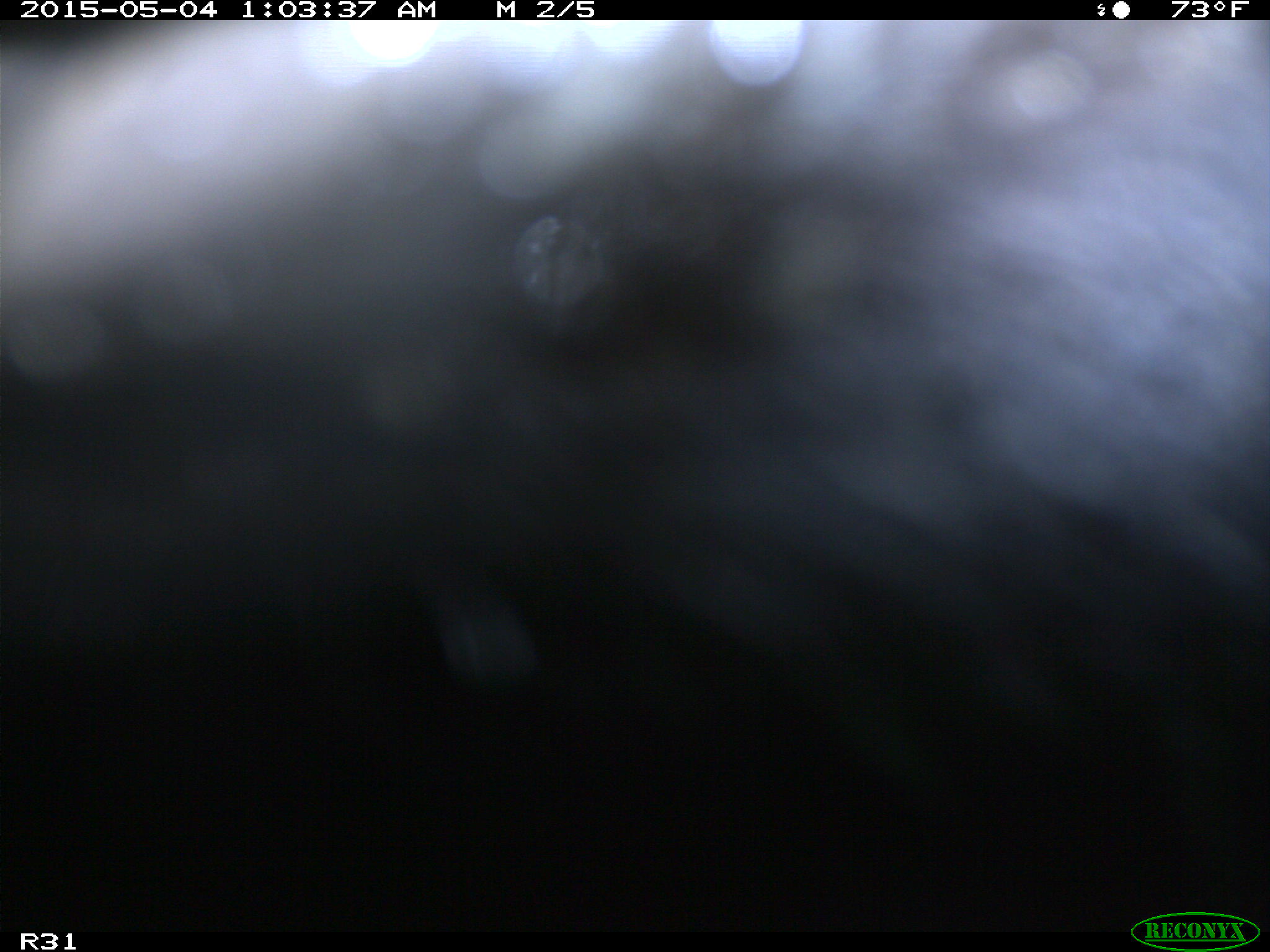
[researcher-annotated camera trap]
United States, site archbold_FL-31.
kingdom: Animalia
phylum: Chordata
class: Mammalia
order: Artiodactyla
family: Bovidae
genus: Bos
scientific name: Bos taurus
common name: domestic cow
Bos taurus (domestic cow).